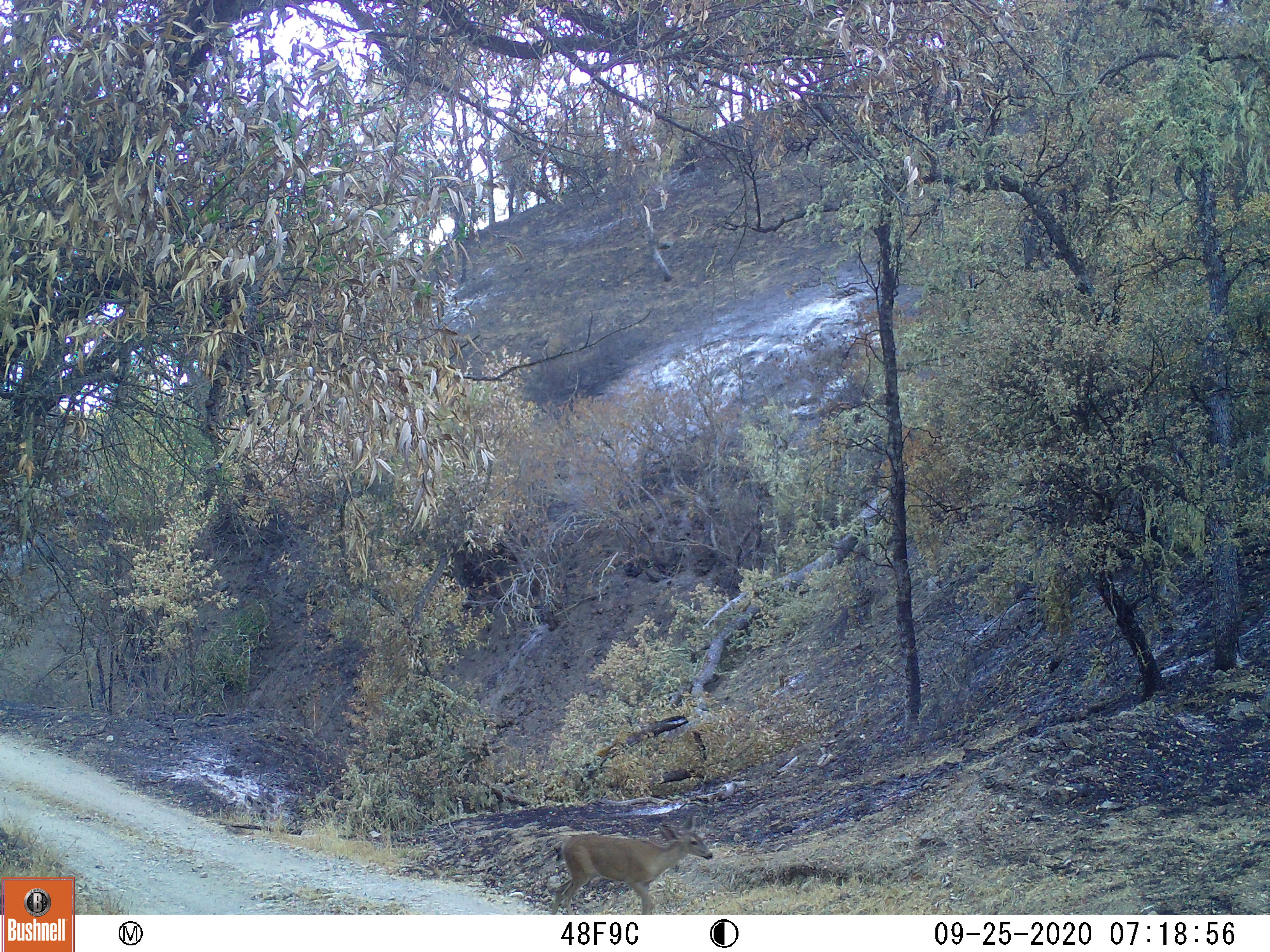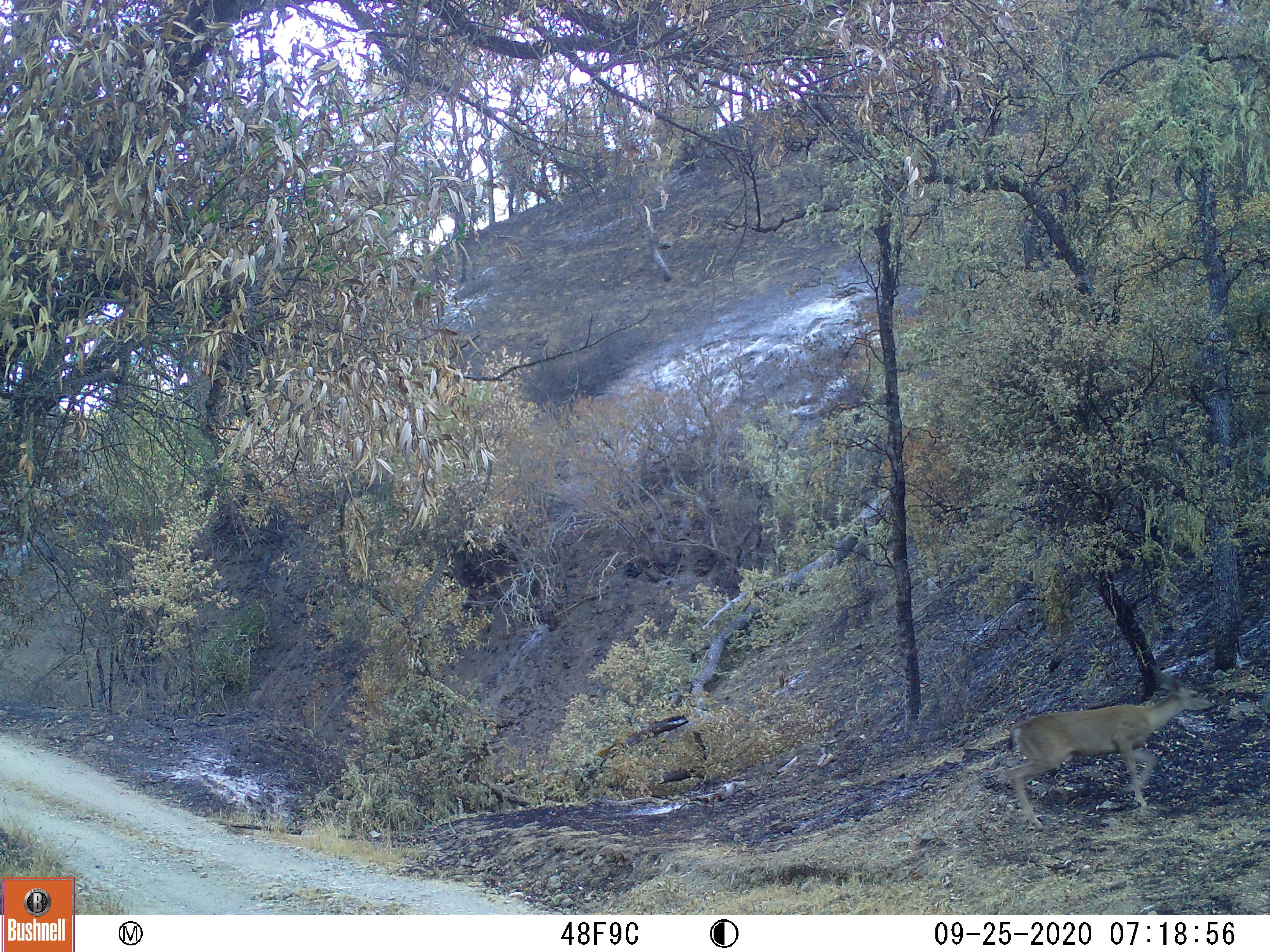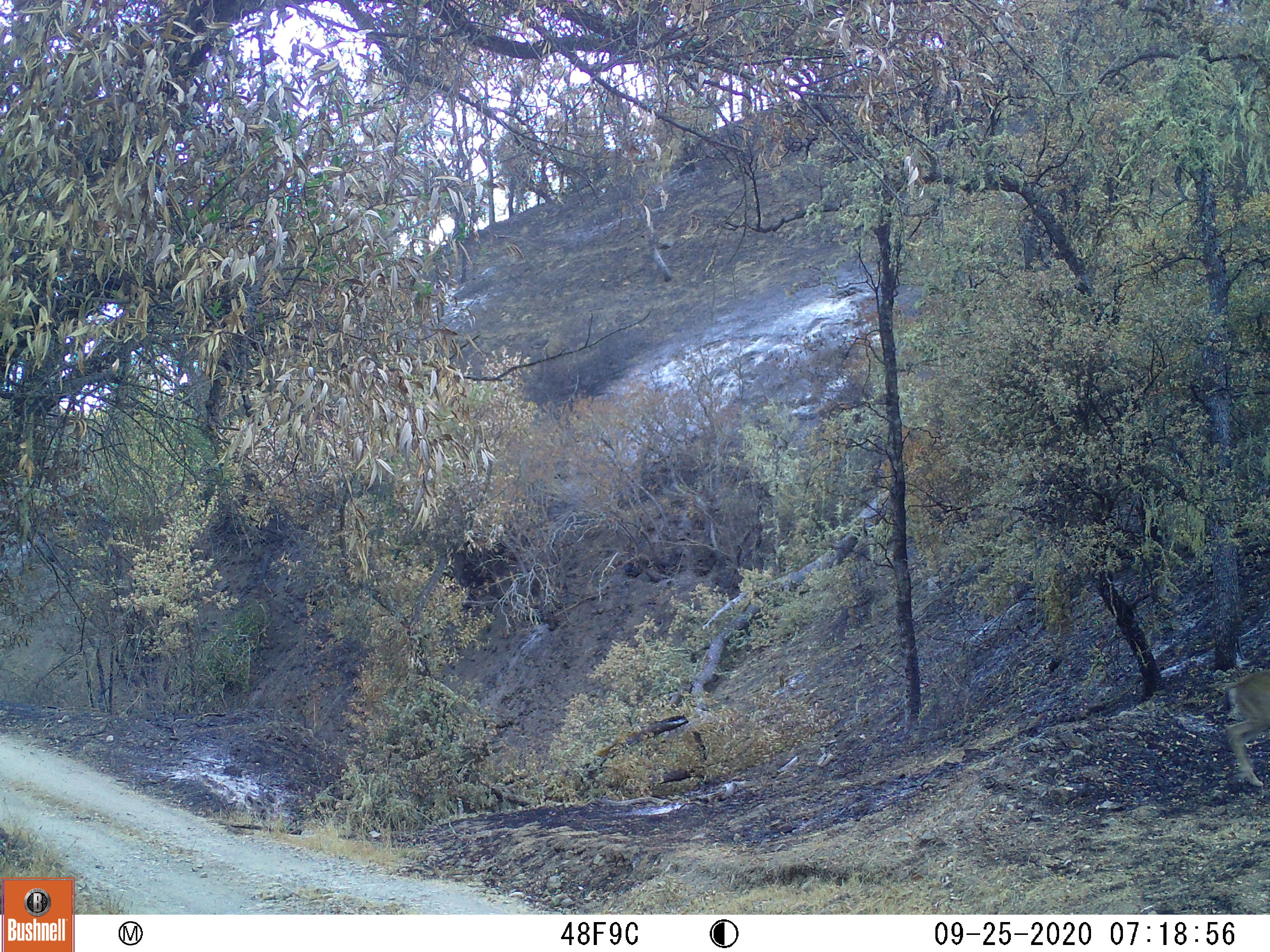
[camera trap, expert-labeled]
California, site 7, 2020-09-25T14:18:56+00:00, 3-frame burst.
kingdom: Animalia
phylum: Chordata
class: Mammalia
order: Artiodactyla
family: Cervidae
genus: Odocoileus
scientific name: Odocoileus hemionus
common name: mule deer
Mule deer (Odocoileus hemionus).